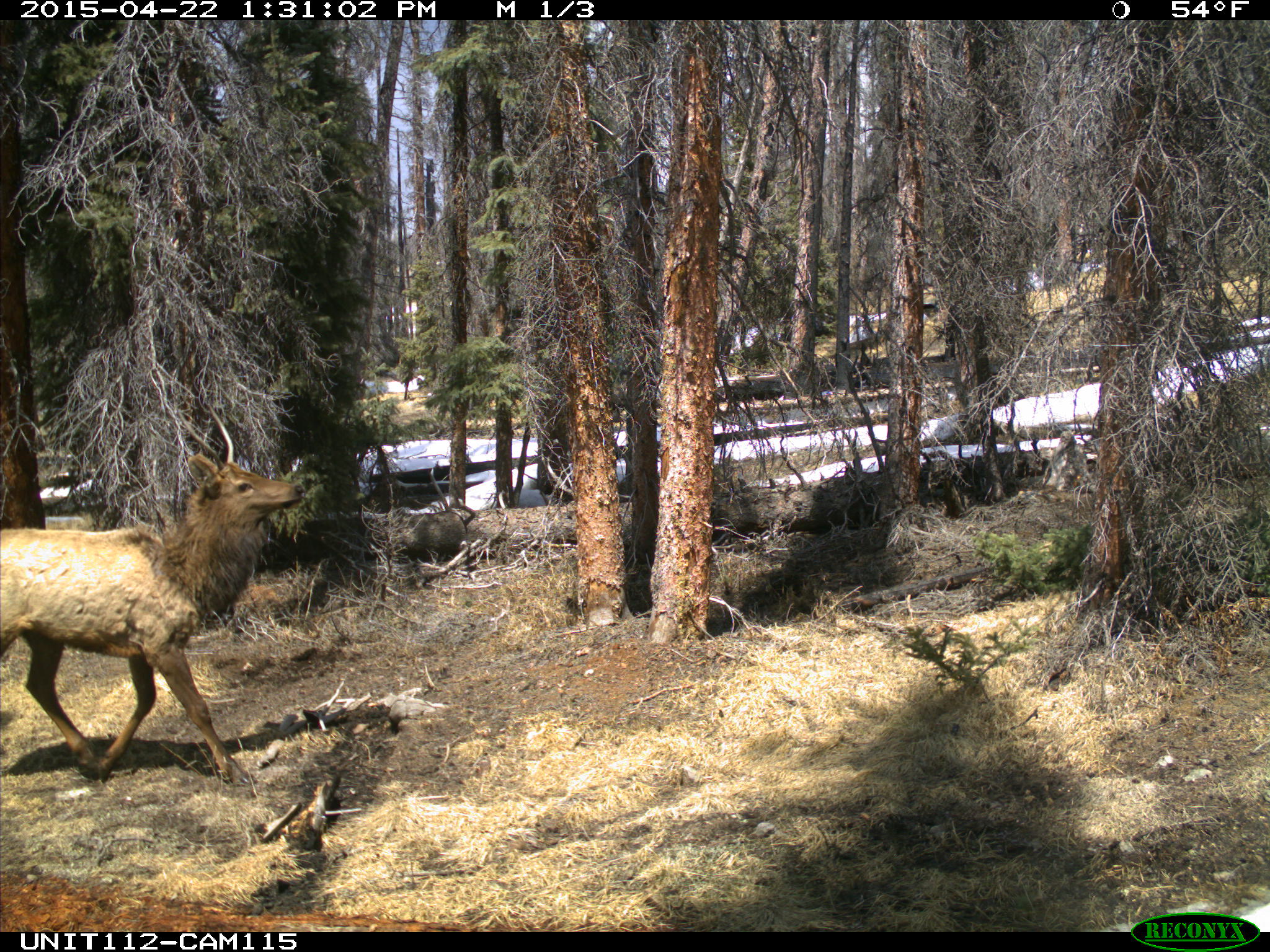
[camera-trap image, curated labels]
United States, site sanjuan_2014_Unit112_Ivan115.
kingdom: Animalia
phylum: Chordata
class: Mammalia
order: Artiodactyla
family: Cervidae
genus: Cervus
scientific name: Cervus elaphus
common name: red deer